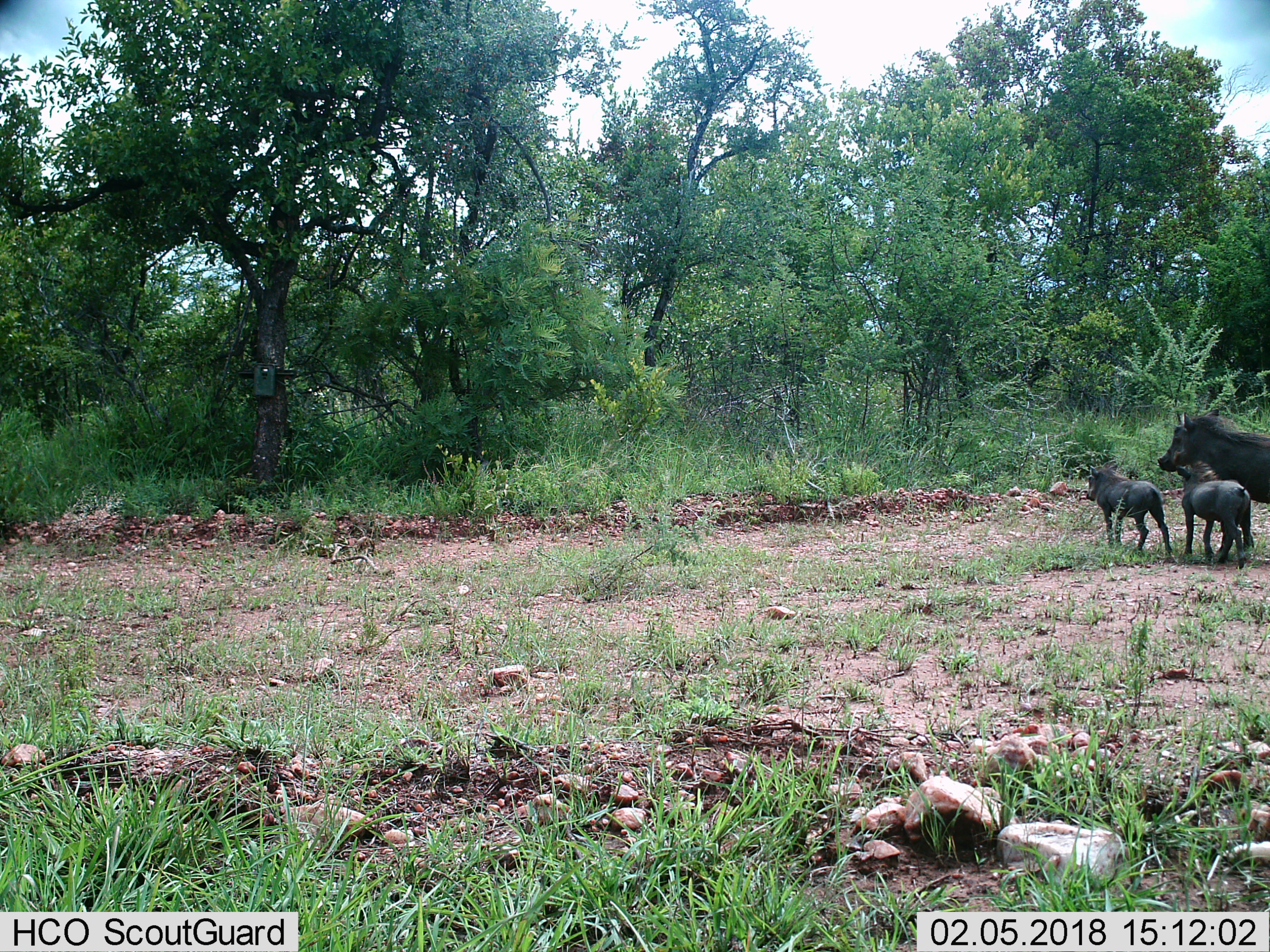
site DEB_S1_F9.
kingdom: Animalia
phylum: Chordata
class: Mammalia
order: Artiodactyla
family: Suidae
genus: Phacochoerus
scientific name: Phacochoerus africanus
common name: warthog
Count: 3.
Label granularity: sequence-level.